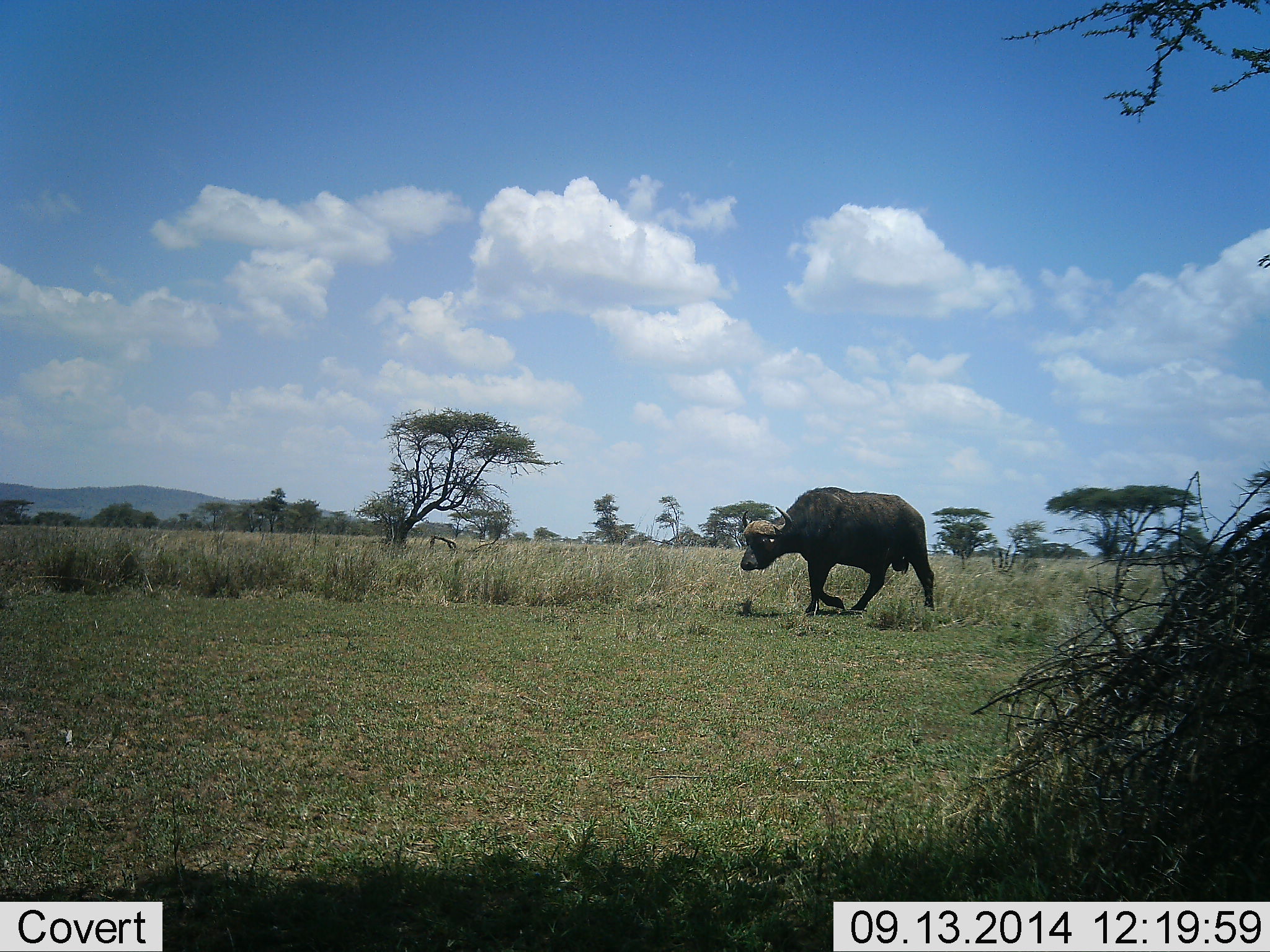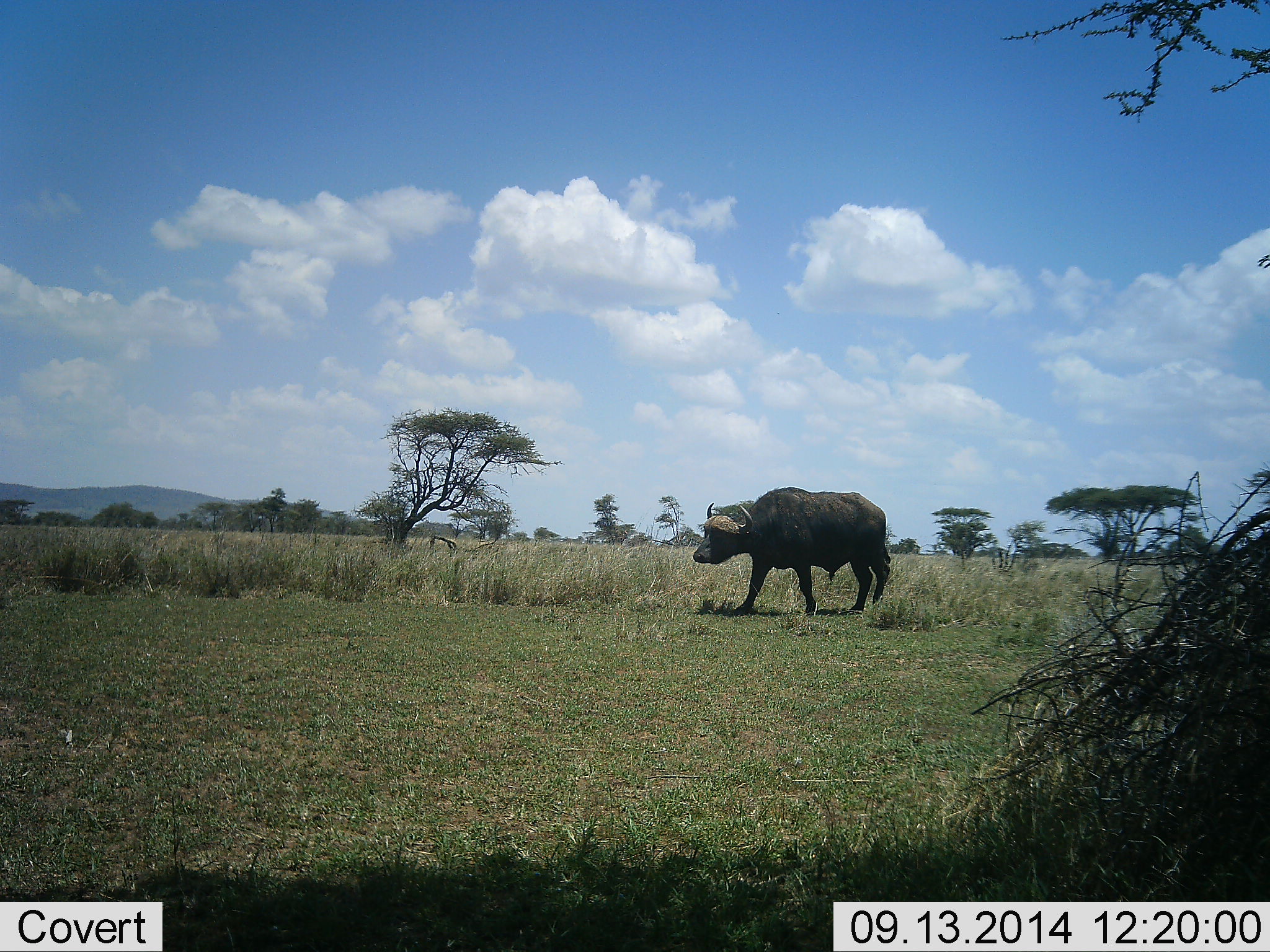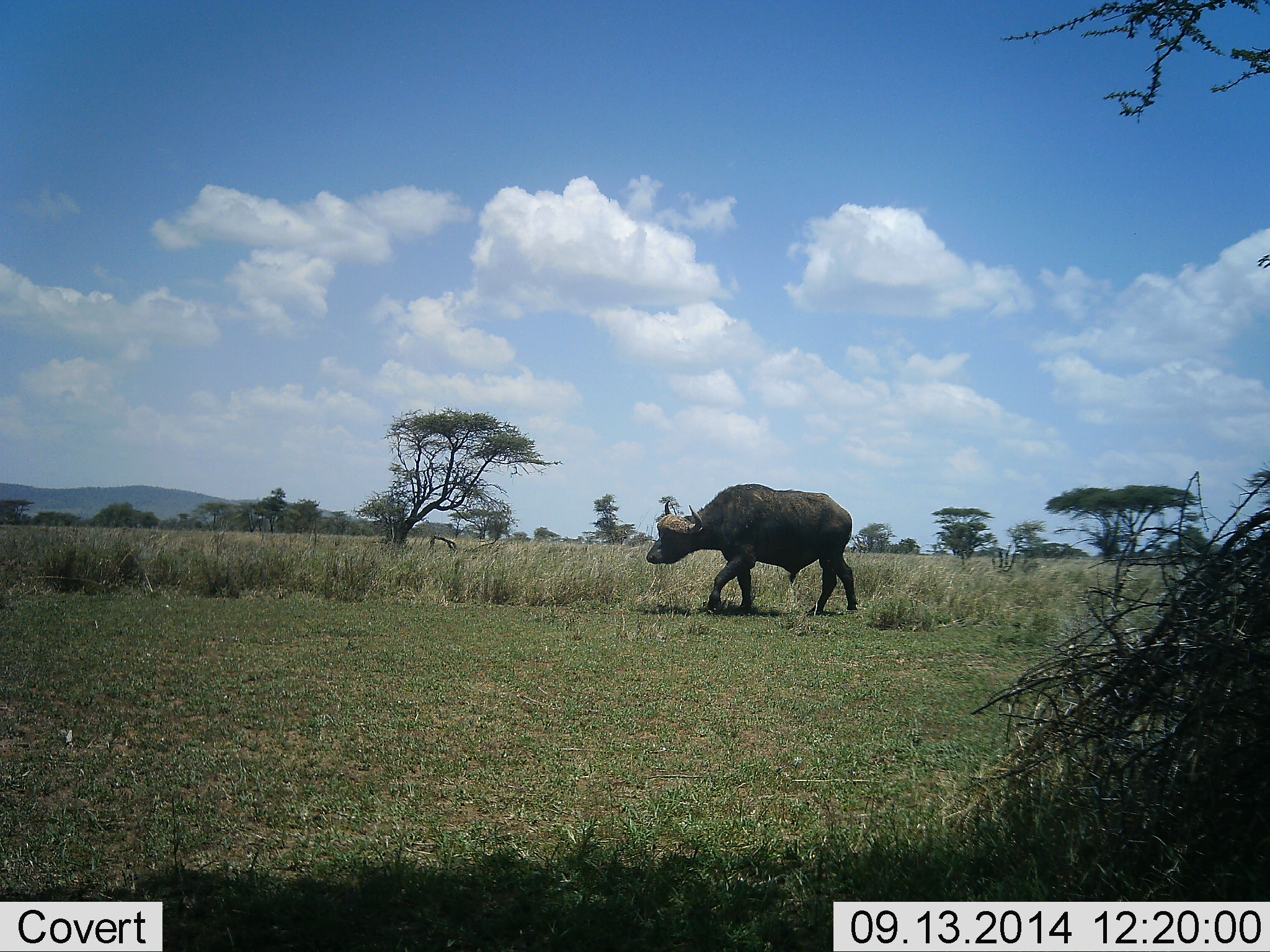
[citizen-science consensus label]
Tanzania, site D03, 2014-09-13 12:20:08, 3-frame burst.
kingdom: Animalia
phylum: Chordata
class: Mammalia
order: Artiodactyla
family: Bovidae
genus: Syncerus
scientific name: Syncerus caffer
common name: cape buffalo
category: buffalo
Buffalo (cape buffalo) (Syncerus caffer), count 1. Behavior (volunteer vote fractions): standing 0%, resting 0%, moving 100%, interacting 0%. Young present (vote fraction): 0%. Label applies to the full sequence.